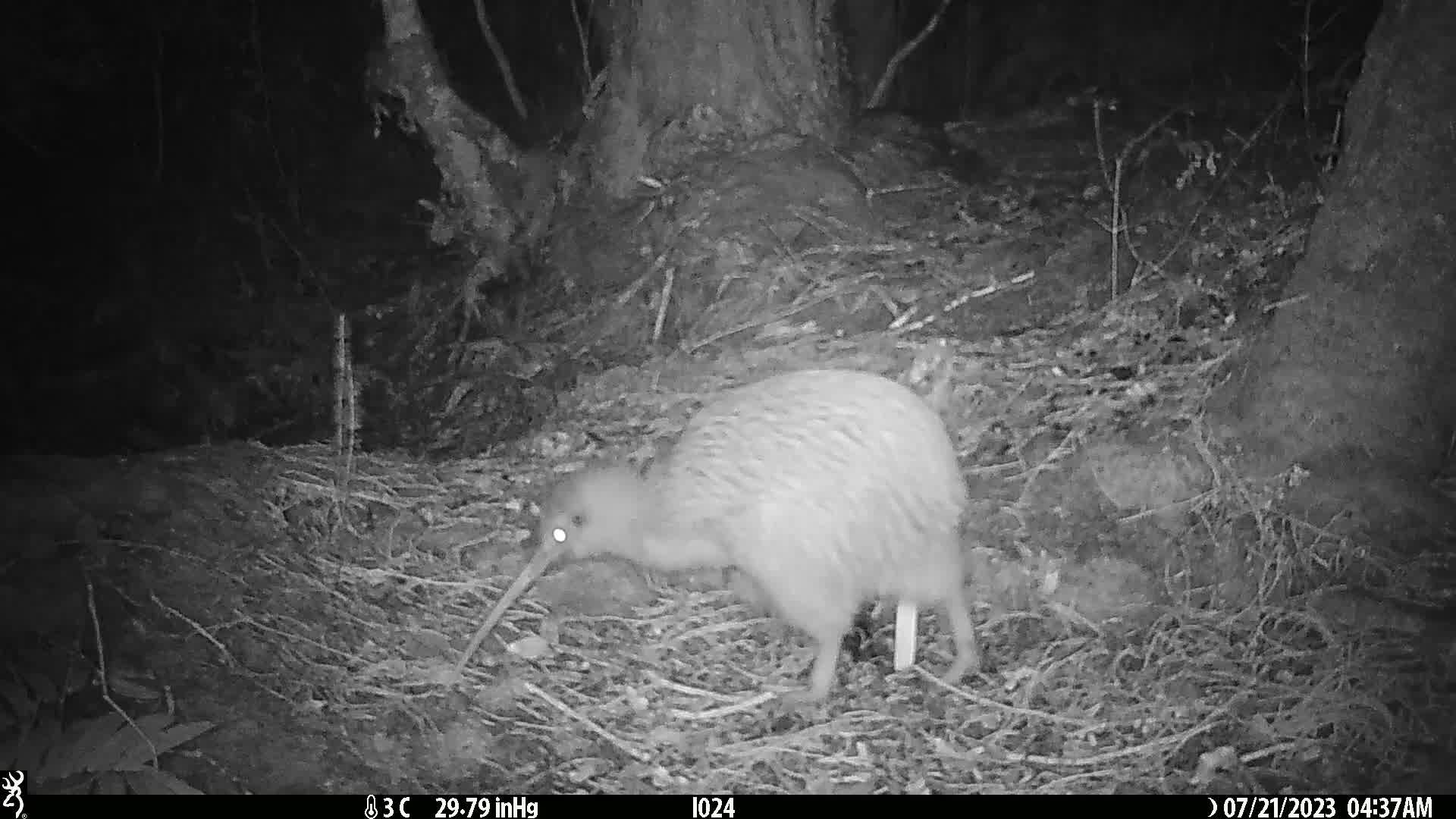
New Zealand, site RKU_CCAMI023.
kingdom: Animalia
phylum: Chordata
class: Aves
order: Apterygiformes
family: Apterygidae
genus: Apteryx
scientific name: Apteryx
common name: kiwi